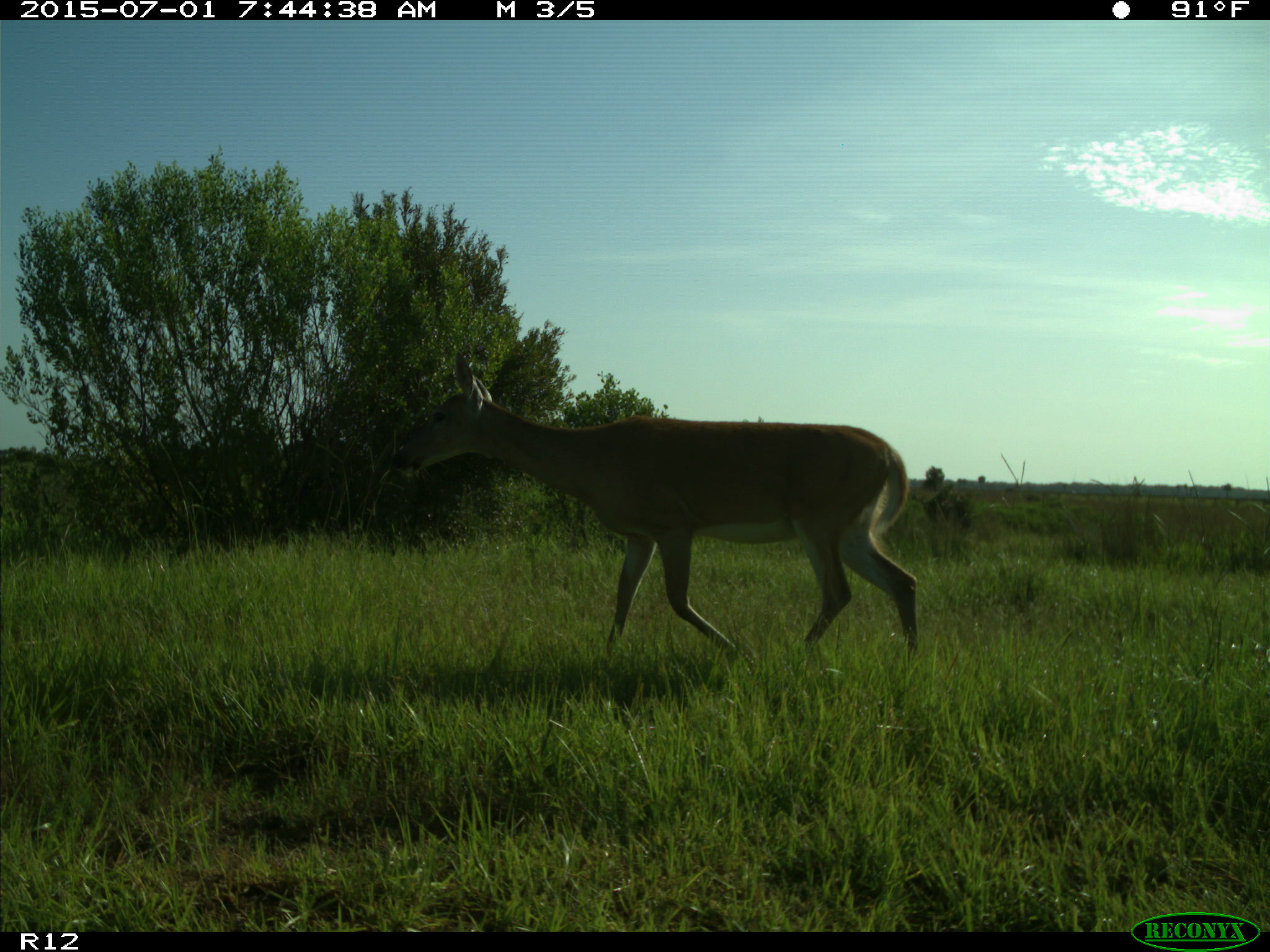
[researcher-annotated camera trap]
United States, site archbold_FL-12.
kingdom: Animalia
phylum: Chordata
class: Mammalia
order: Artiodactyla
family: Cervidae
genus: Odocoileus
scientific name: Odocoileus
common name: deer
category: unidentified deer